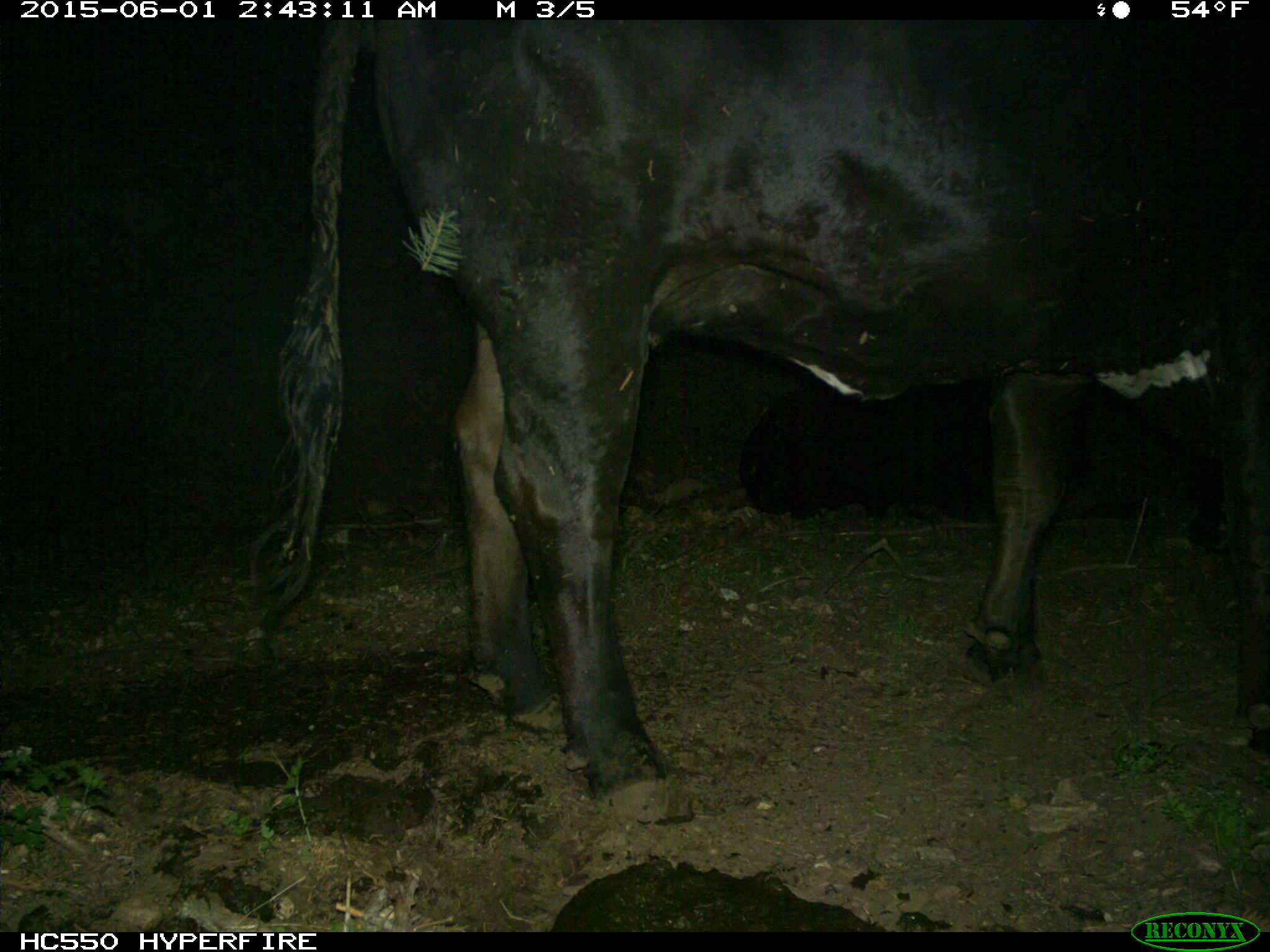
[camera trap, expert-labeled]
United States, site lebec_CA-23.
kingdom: Animalia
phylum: Chordata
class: Mammalia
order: Artiodactyla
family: Bovidae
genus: Bos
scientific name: Bos taurus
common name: domestic cow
Bos taurus (domestic cow).